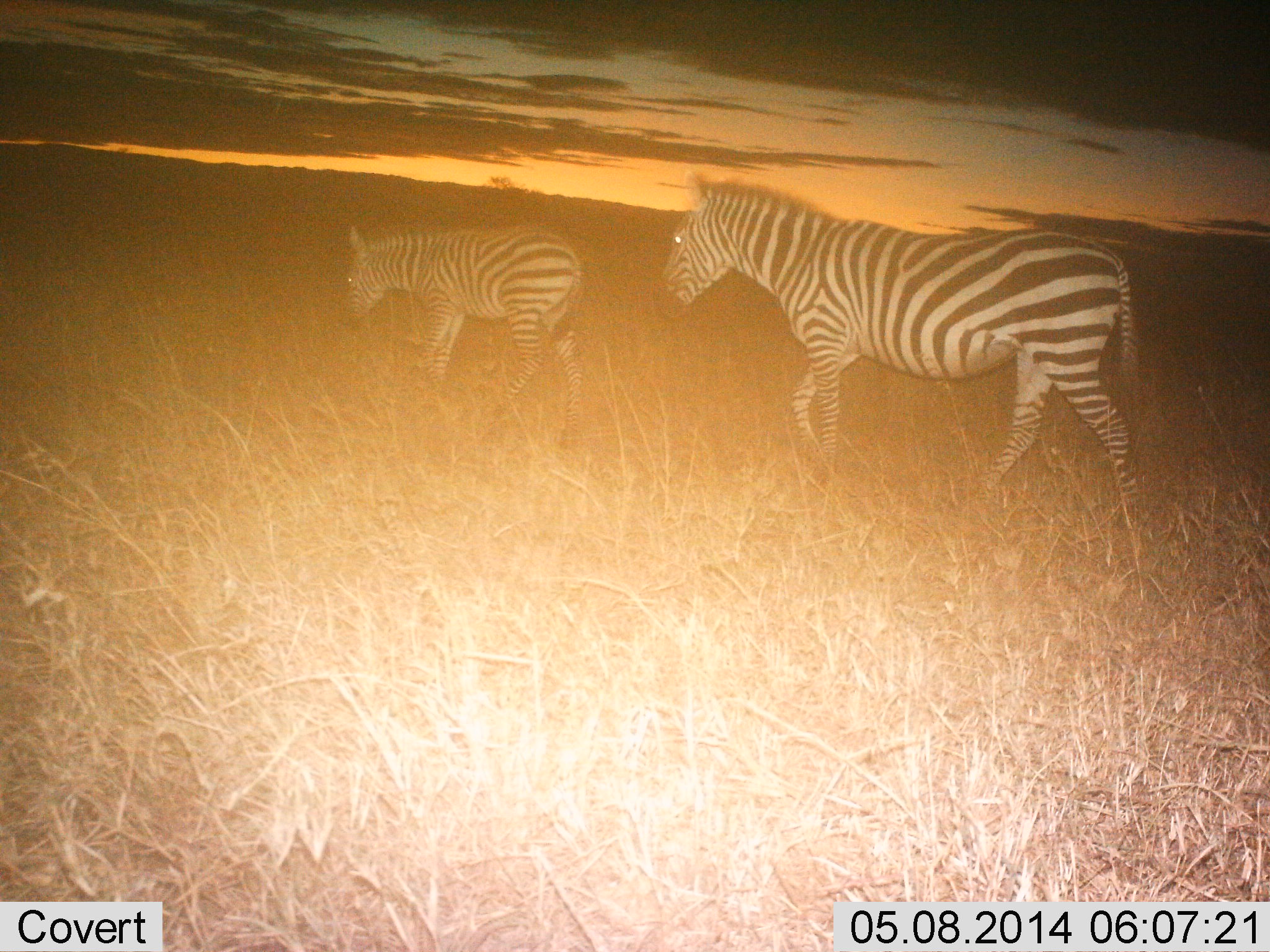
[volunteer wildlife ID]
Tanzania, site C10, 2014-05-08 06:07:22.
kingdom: Animalia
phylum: Chordata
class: Mammalia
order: Perissodactyla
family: Equidae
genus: Equus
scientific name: Equus quagga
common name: plains zebra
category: zebra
Zebra (plains zebra) (Equus quagga), count 2. Behavior (volunteer vote fractions): standing 40%, resting 0%, moving 80%, interacting 0%. Young present (vote fraction): 0%. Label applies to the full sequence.